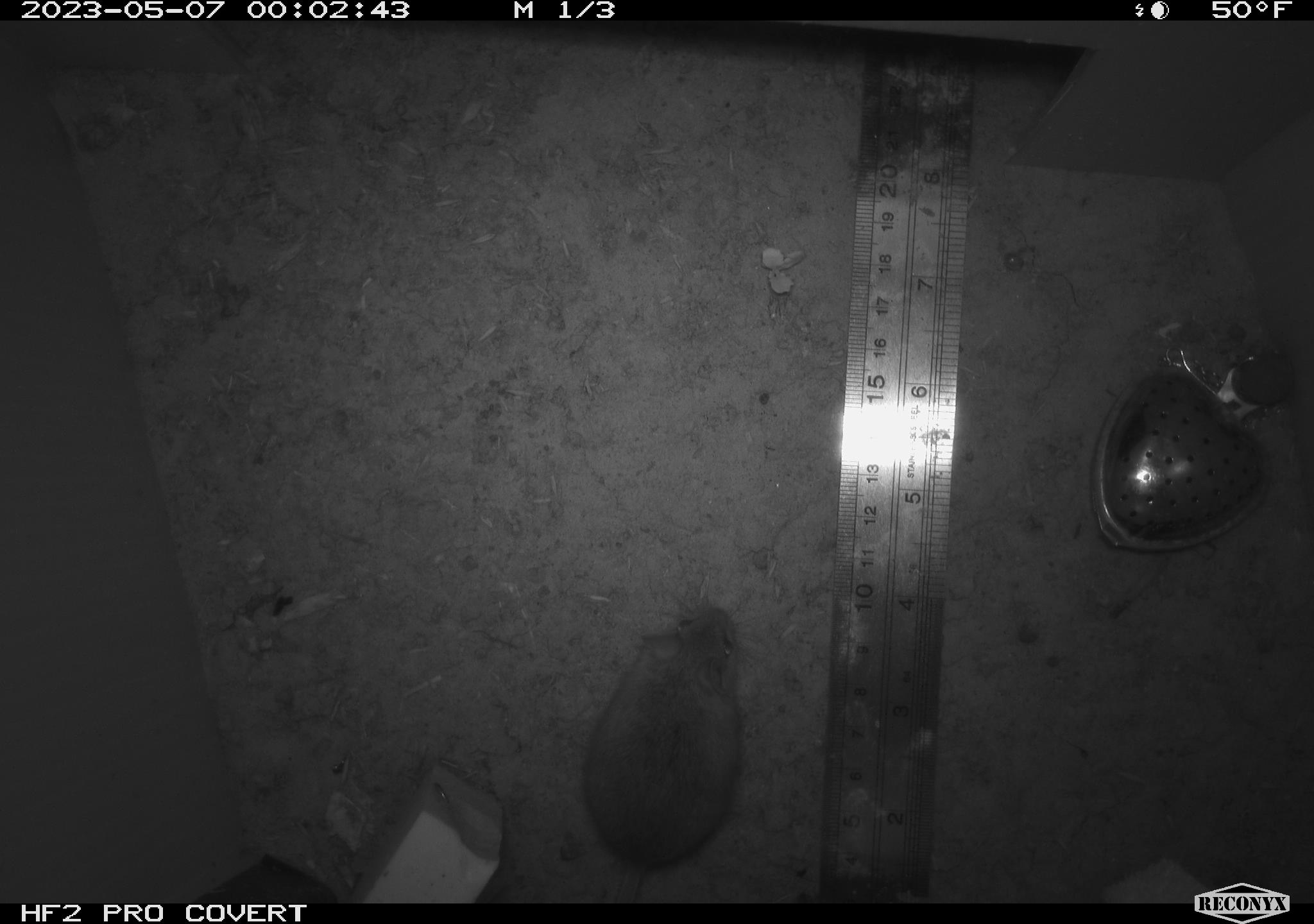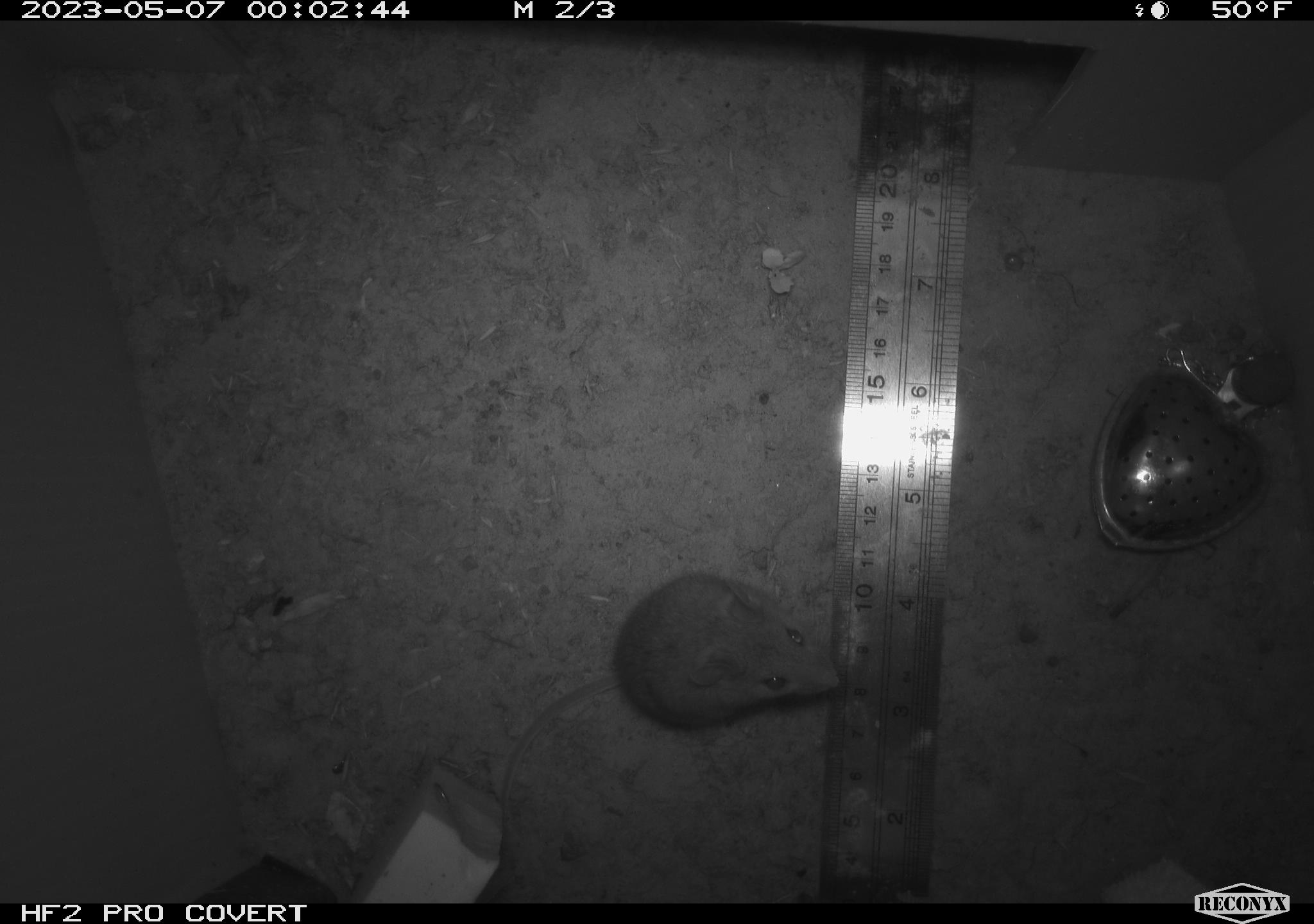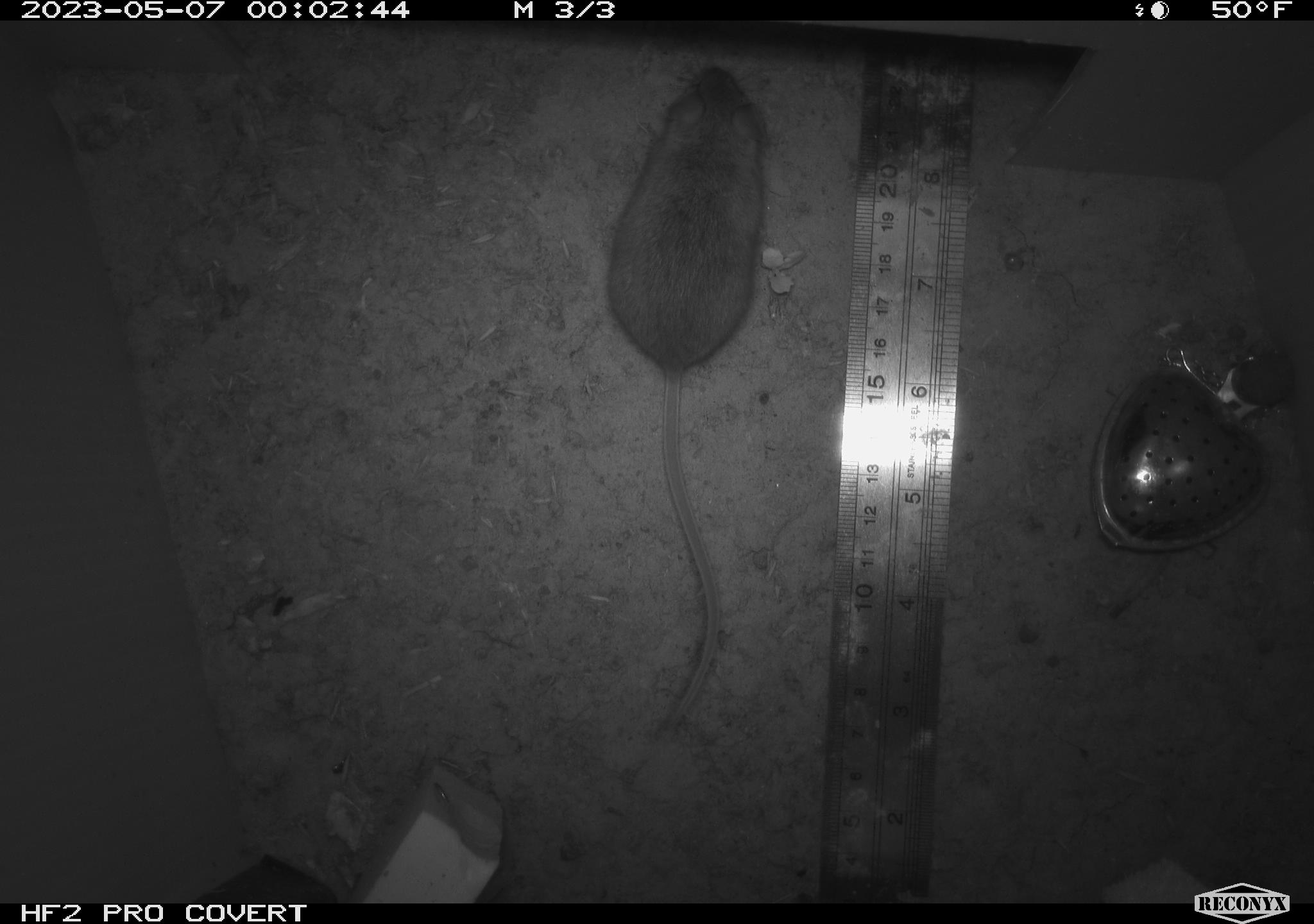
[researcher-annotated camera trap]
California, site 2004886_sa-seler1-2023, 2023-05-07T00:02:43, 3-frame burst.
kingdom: Animalia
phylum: Chordata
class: Mammalia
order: Rodentia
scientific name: Rodentia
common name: mouse species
Mouse species (Rodentia).